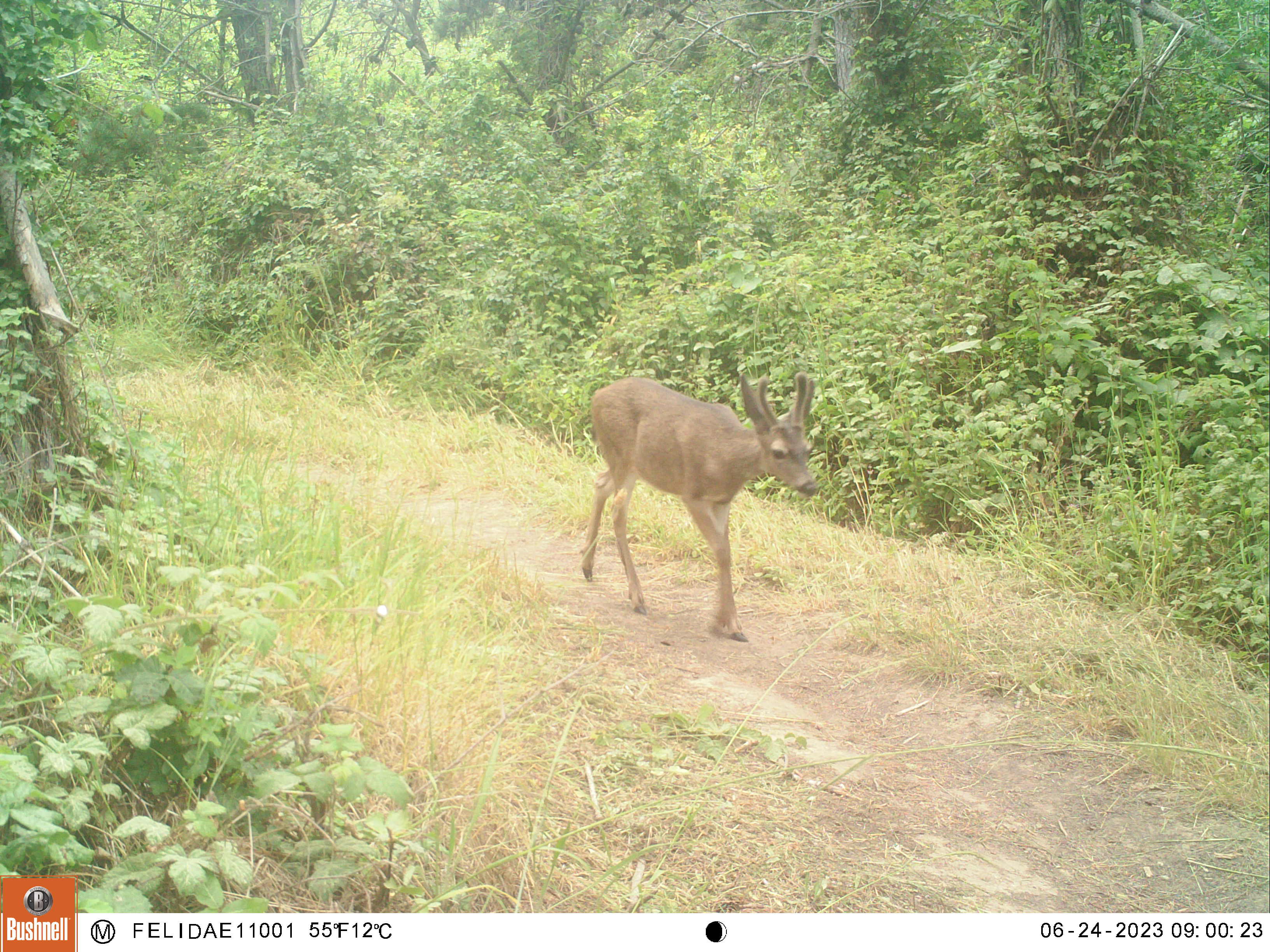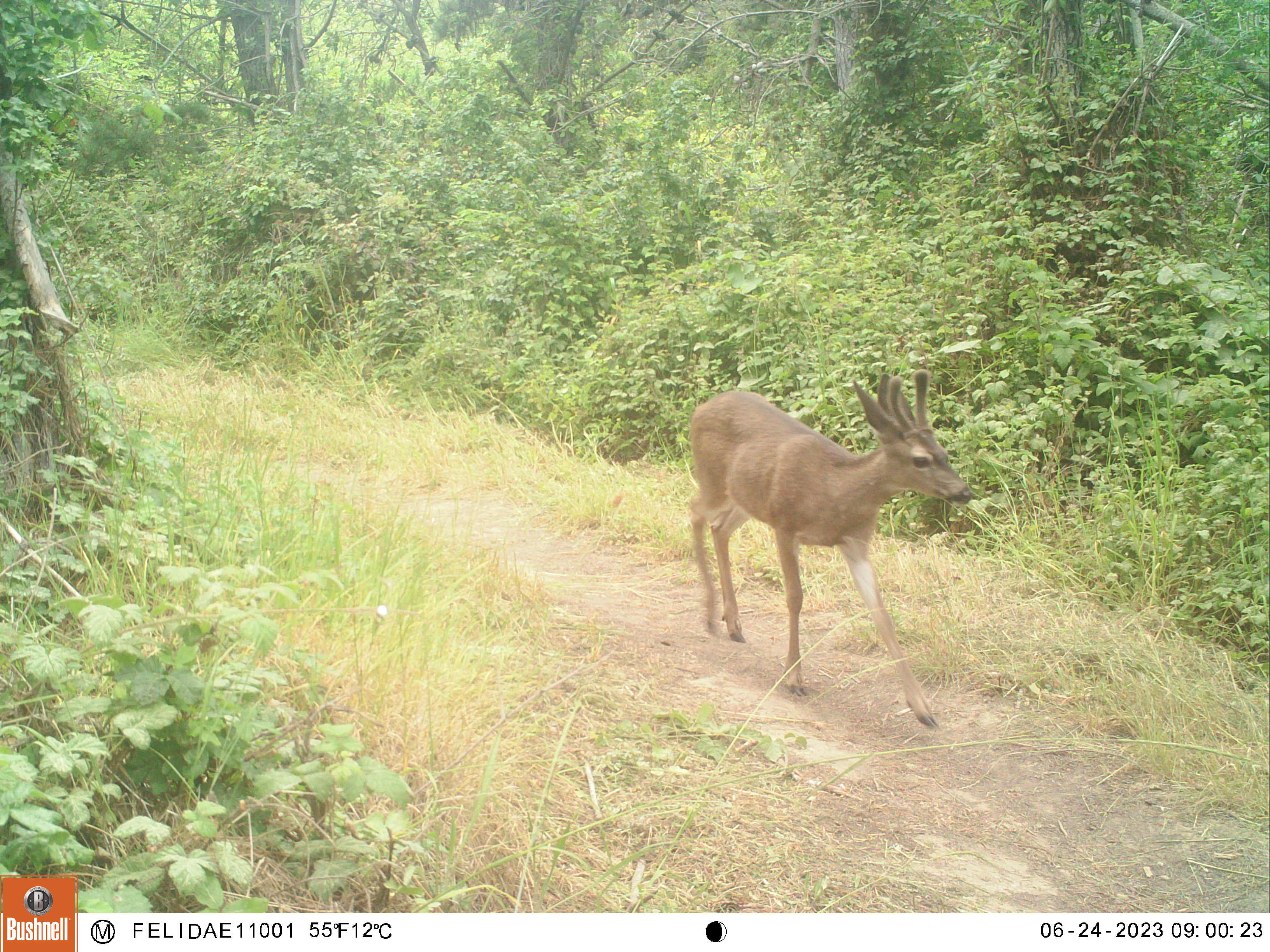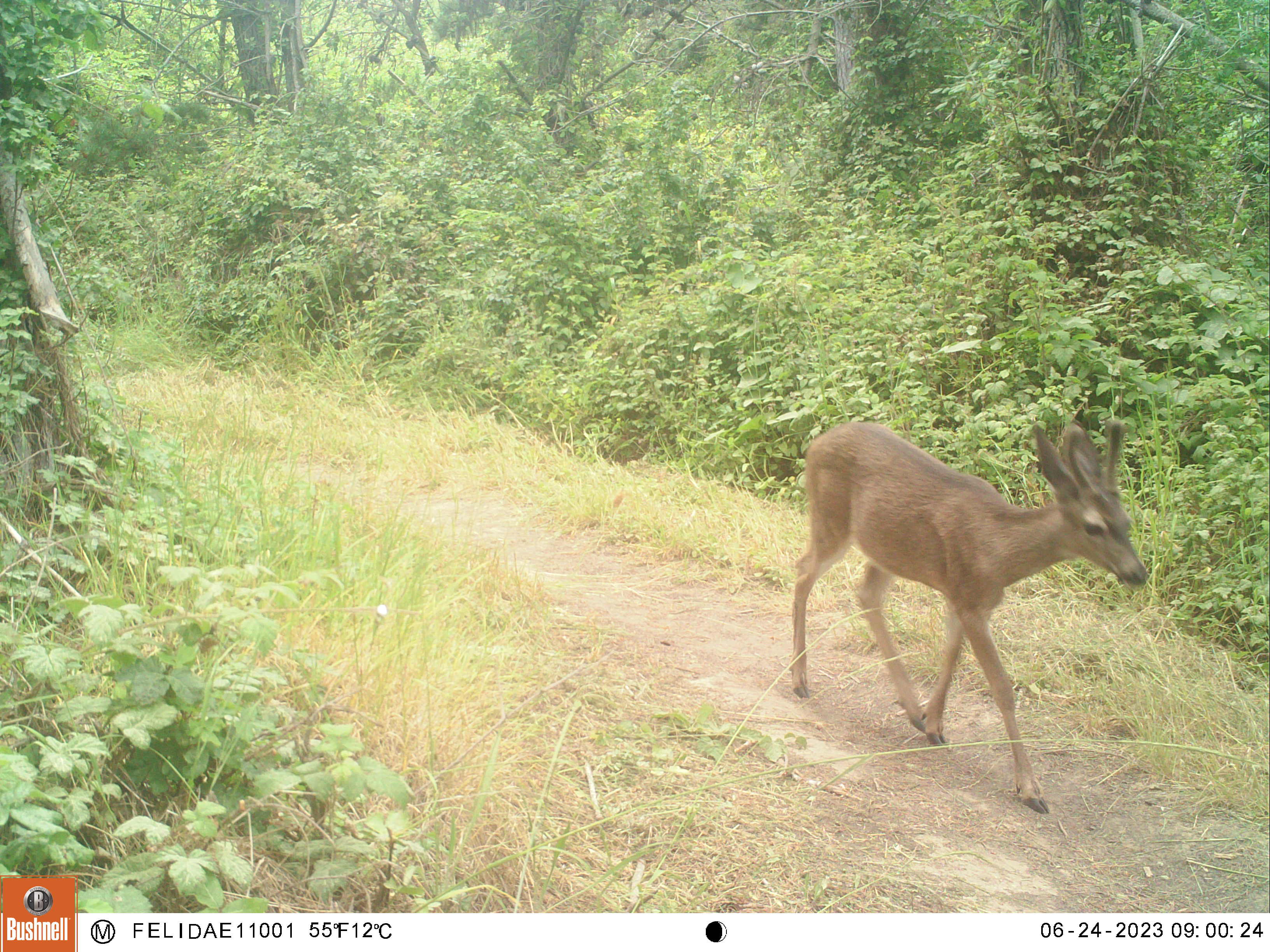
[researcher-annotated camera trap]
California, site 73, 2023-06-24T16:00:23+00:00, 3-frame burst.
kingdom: Animalia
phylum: Chordata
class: Mammalia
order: Artiodactyla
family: Cervidae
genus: Odocoileus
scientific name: Odocoileus hemionus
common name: mule deer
Mule deer (Odocoileus hemionus).